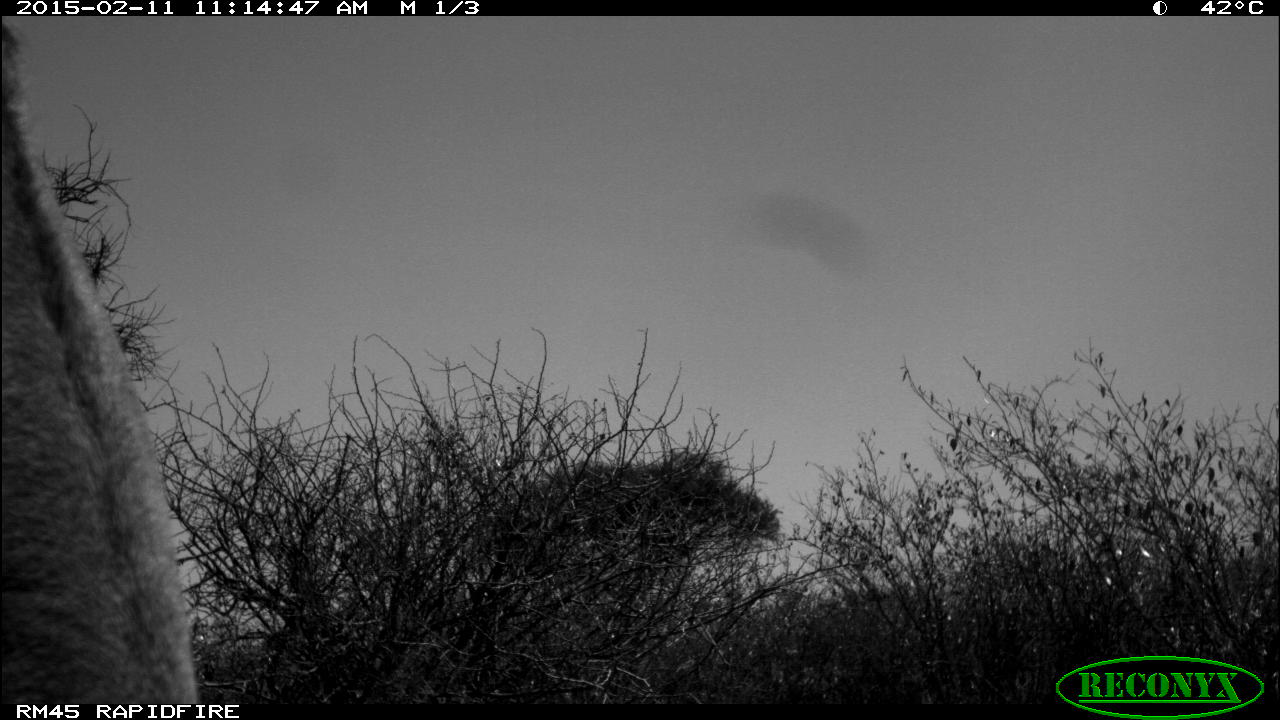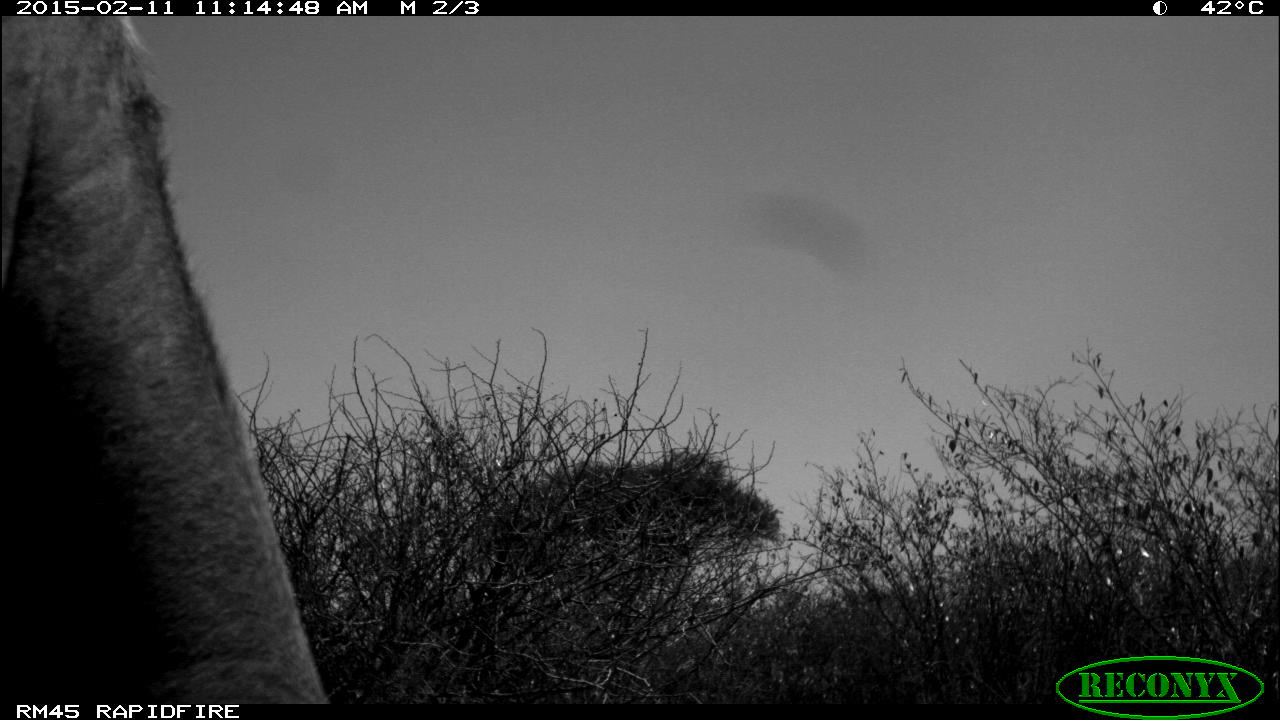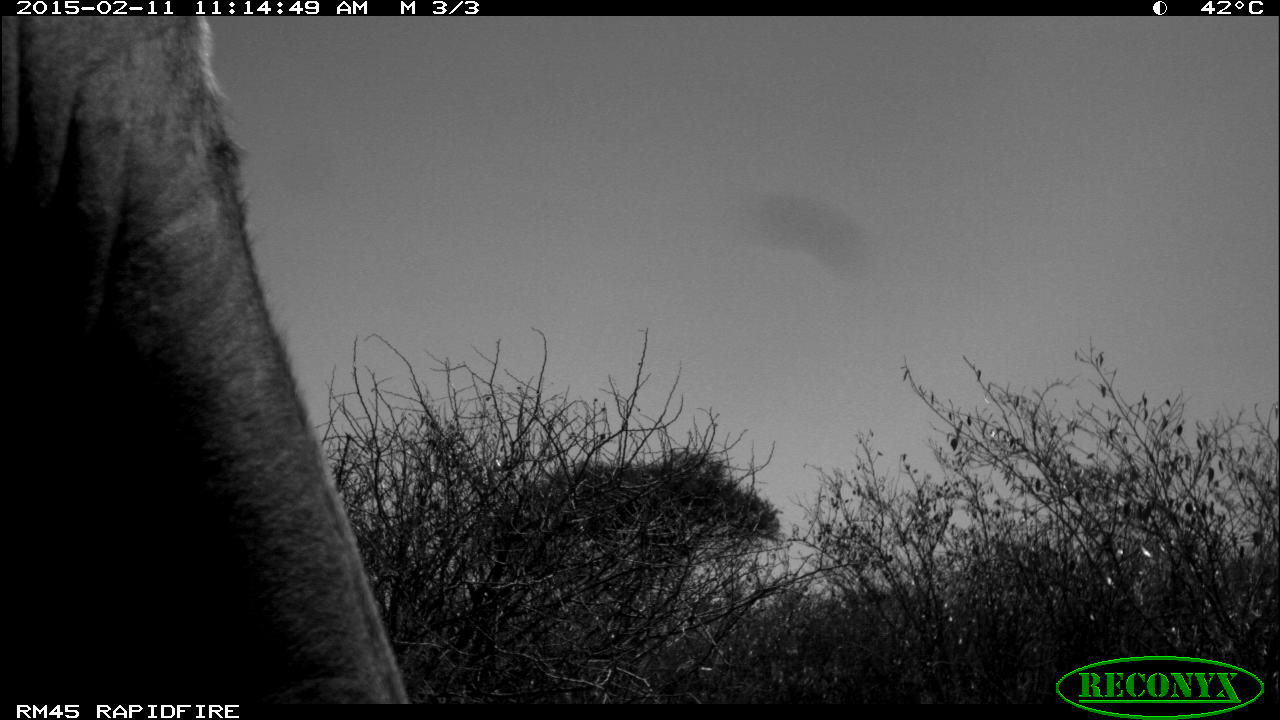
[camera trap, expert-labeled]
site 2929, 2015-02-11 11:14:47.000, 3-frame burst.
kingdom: Animalia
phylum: Chordata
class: Mammalia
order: Artiodactyla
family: Bovidae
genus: Bos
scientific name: Bos taurus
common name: domestic cattle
Bos taurus (domestic cattle), count 5.